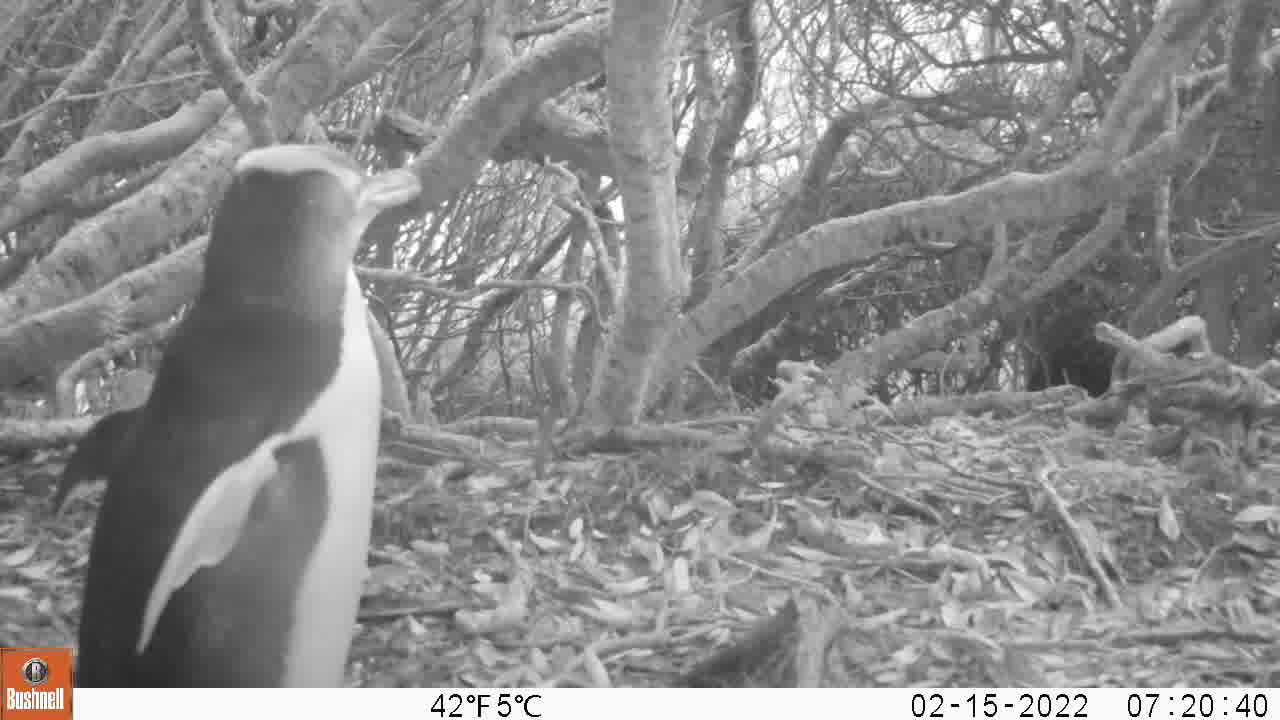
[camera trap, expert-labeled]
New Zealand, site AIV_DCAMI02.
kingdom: Animalia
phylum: Chordata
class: Aves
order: Sphenisciformes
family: Spheniscidae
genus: Megadyptes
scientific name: Megadyptes antipodes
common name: yellow-eyed penguin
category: yellow eyed penguin